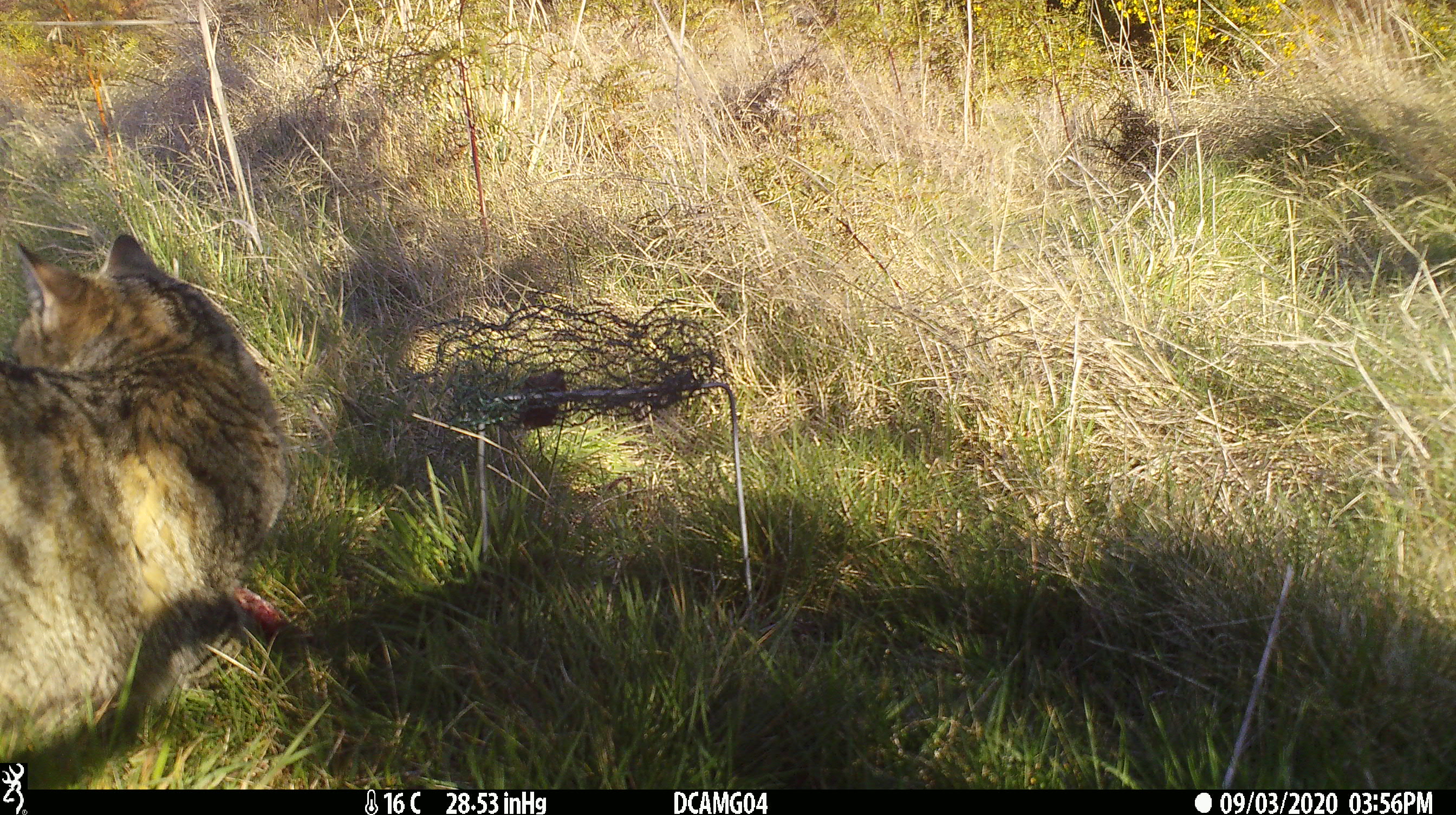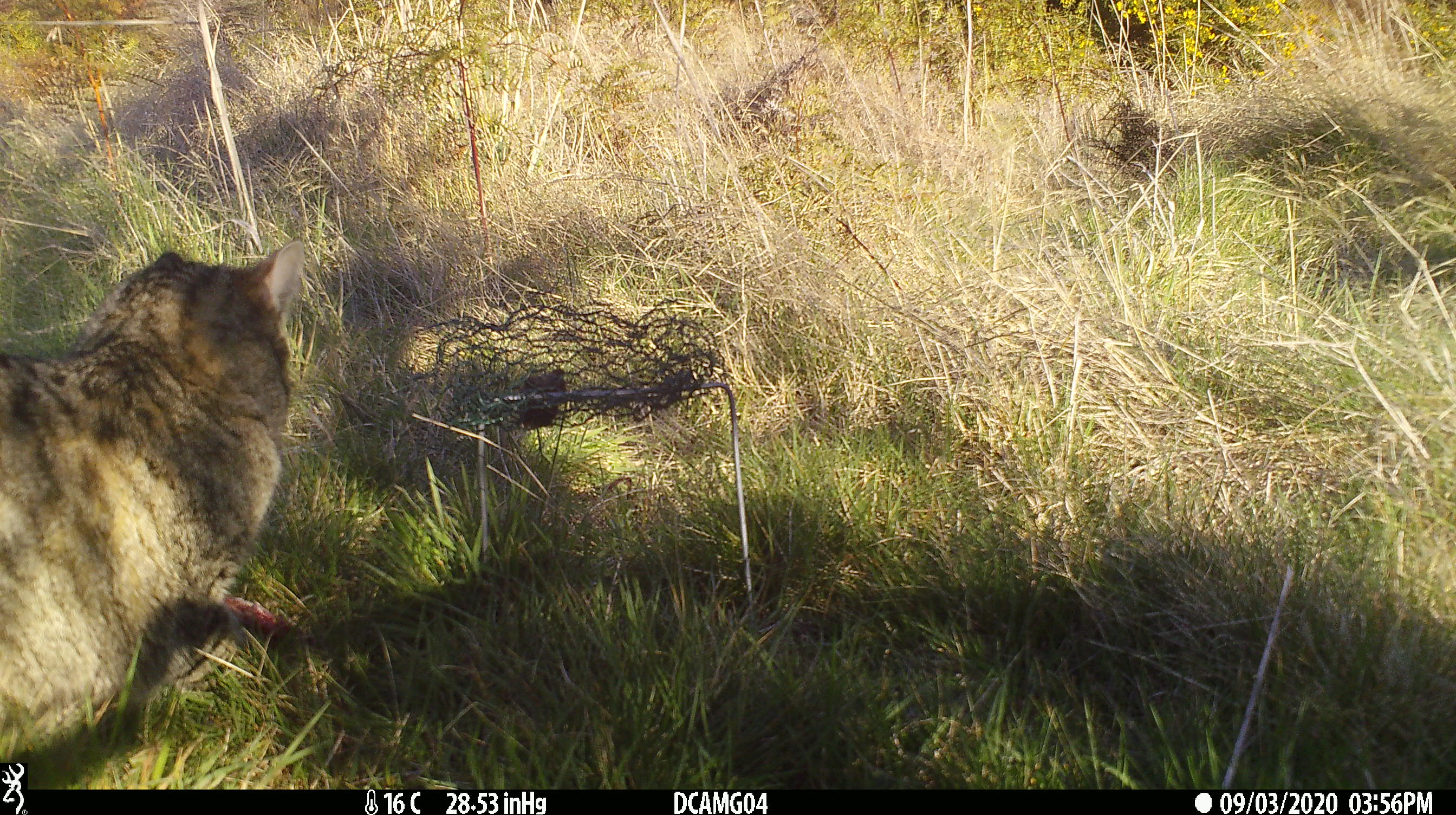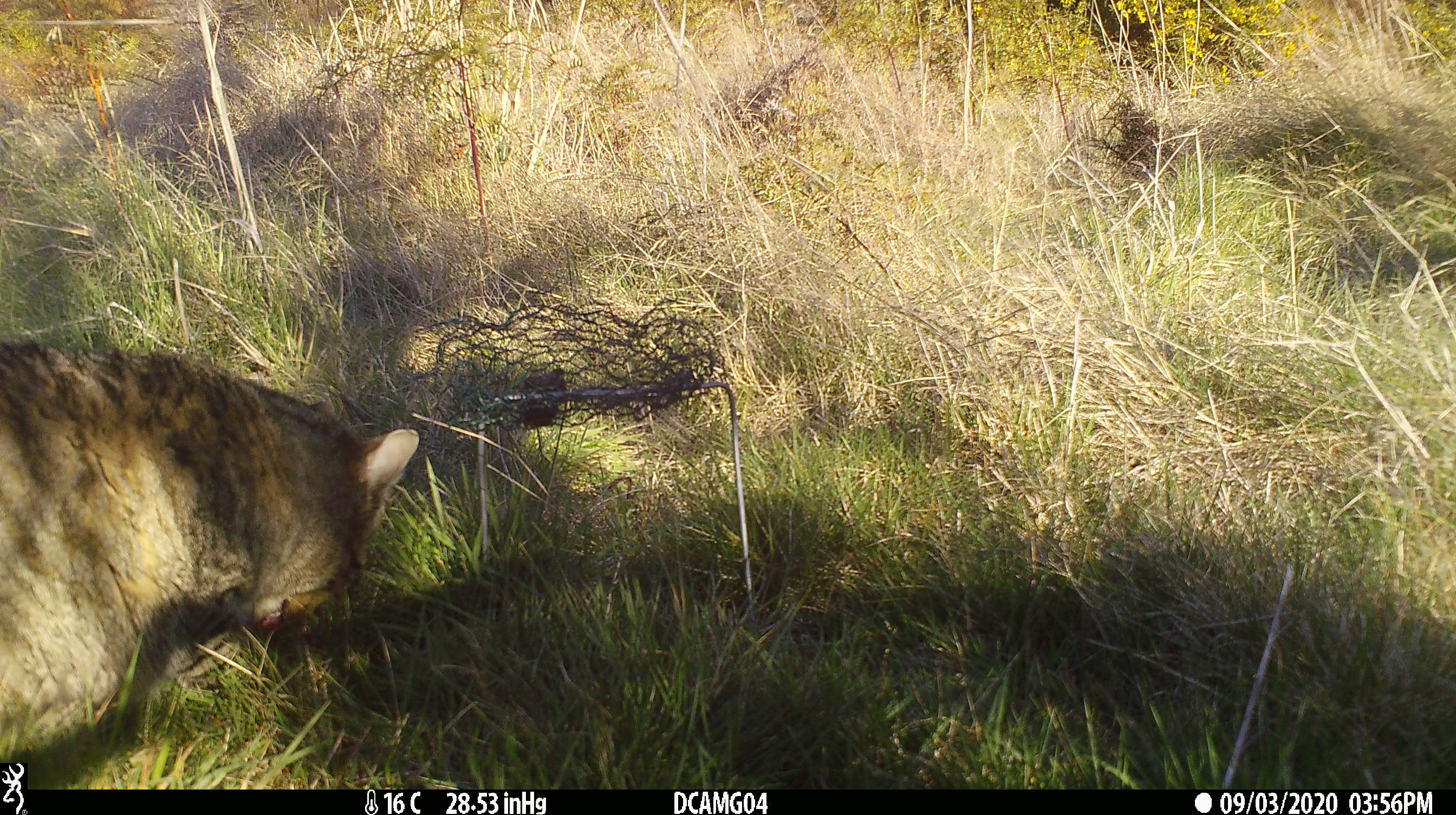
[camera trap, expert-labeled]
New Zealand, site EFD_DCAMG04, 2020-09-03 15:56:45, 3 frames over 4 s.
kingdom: Animalia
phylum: Chordata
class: Mammalia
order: Carnivora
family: Felidae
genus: Felis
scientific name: Felis catus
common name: domestic cat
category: cat